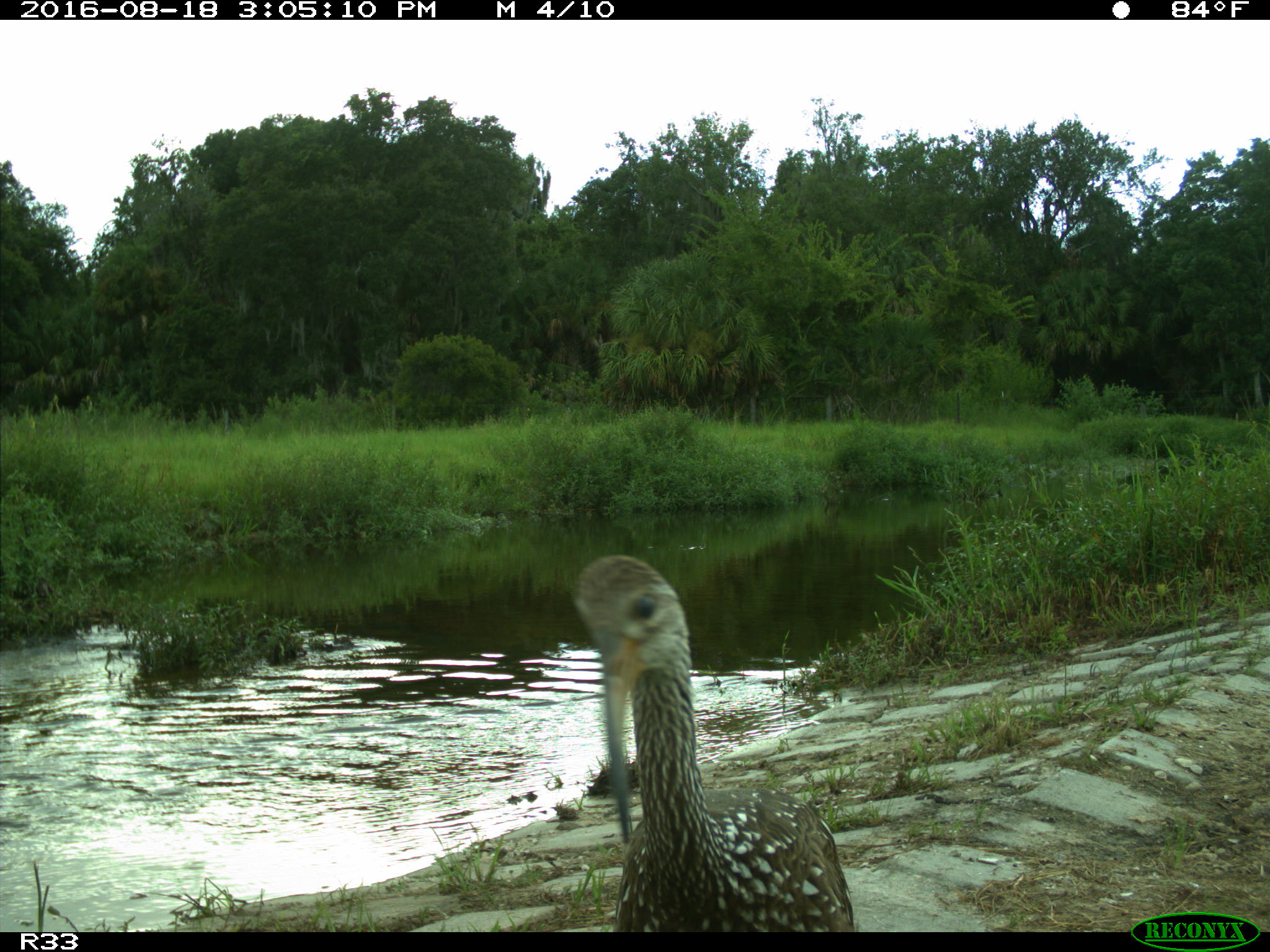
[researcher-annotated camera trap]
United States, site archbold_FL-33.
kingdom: Animalia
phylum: Chordata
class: Aves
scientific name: Aves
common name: birds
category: unidentified bird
Unidentified bird (birds) (Aves).